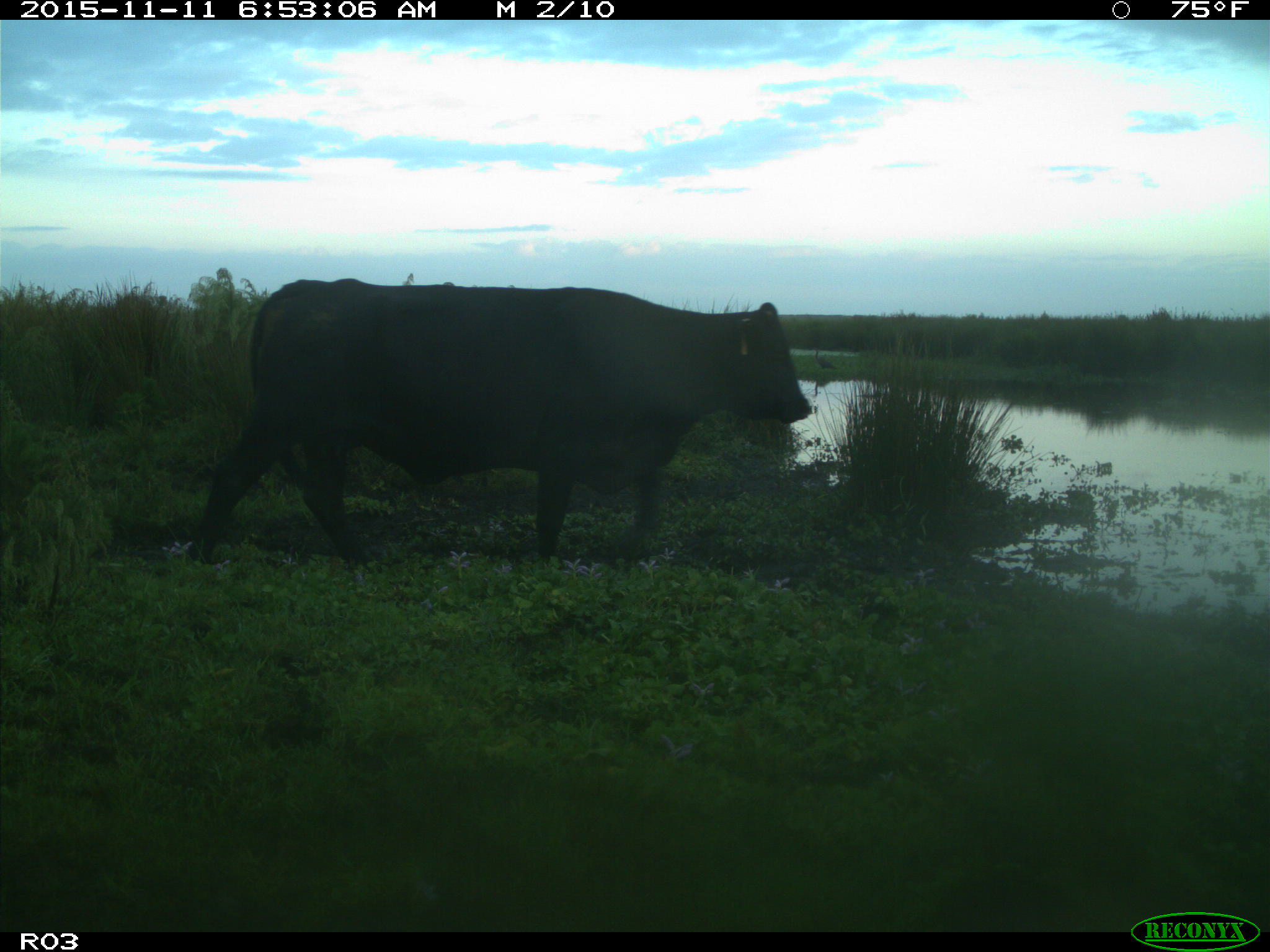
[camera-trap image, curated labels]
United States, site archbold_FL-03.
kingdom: Animalia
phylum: Chordata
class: Mammalia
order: Artiodactyla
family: Bovidae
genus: Bos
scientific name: Bos taurus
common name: domestic cow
Bos taurus (domestic cow).